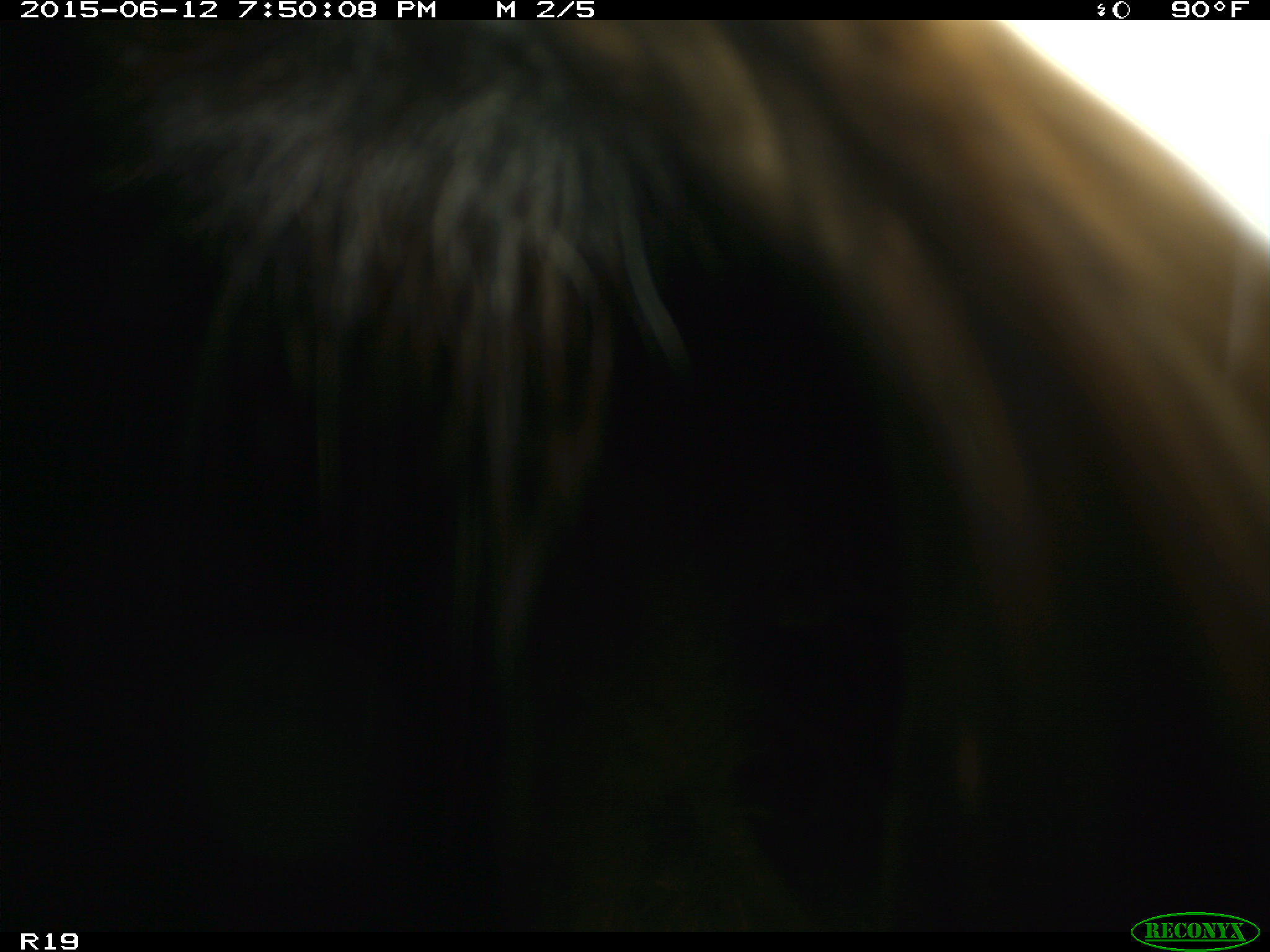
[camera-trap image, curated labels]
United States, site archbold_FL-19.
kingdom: Animalia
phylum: Chordata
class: Mammalia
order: Artiodactyla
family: Bovidae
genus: Bos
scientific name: Bos taurus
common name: domestic cow